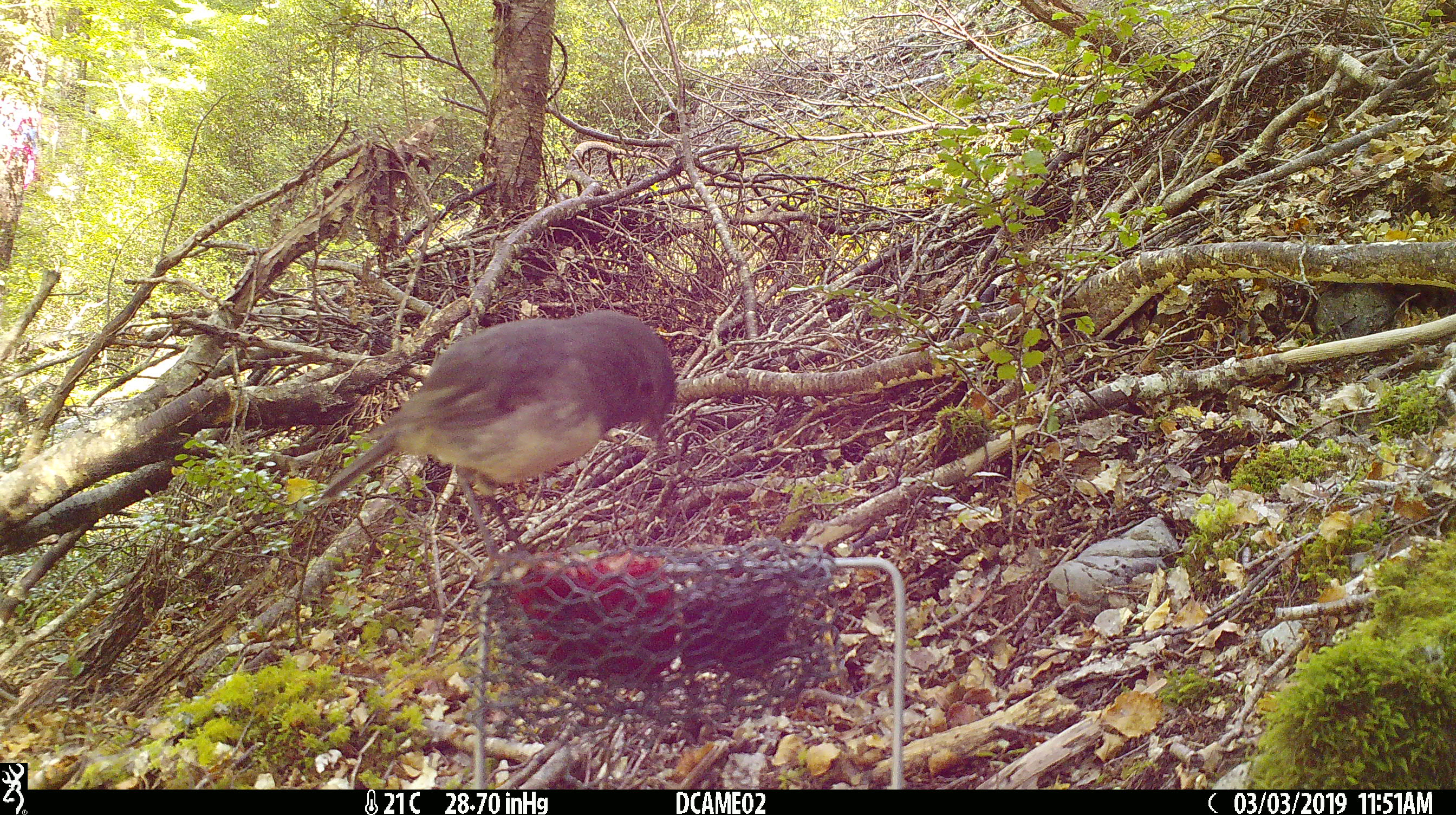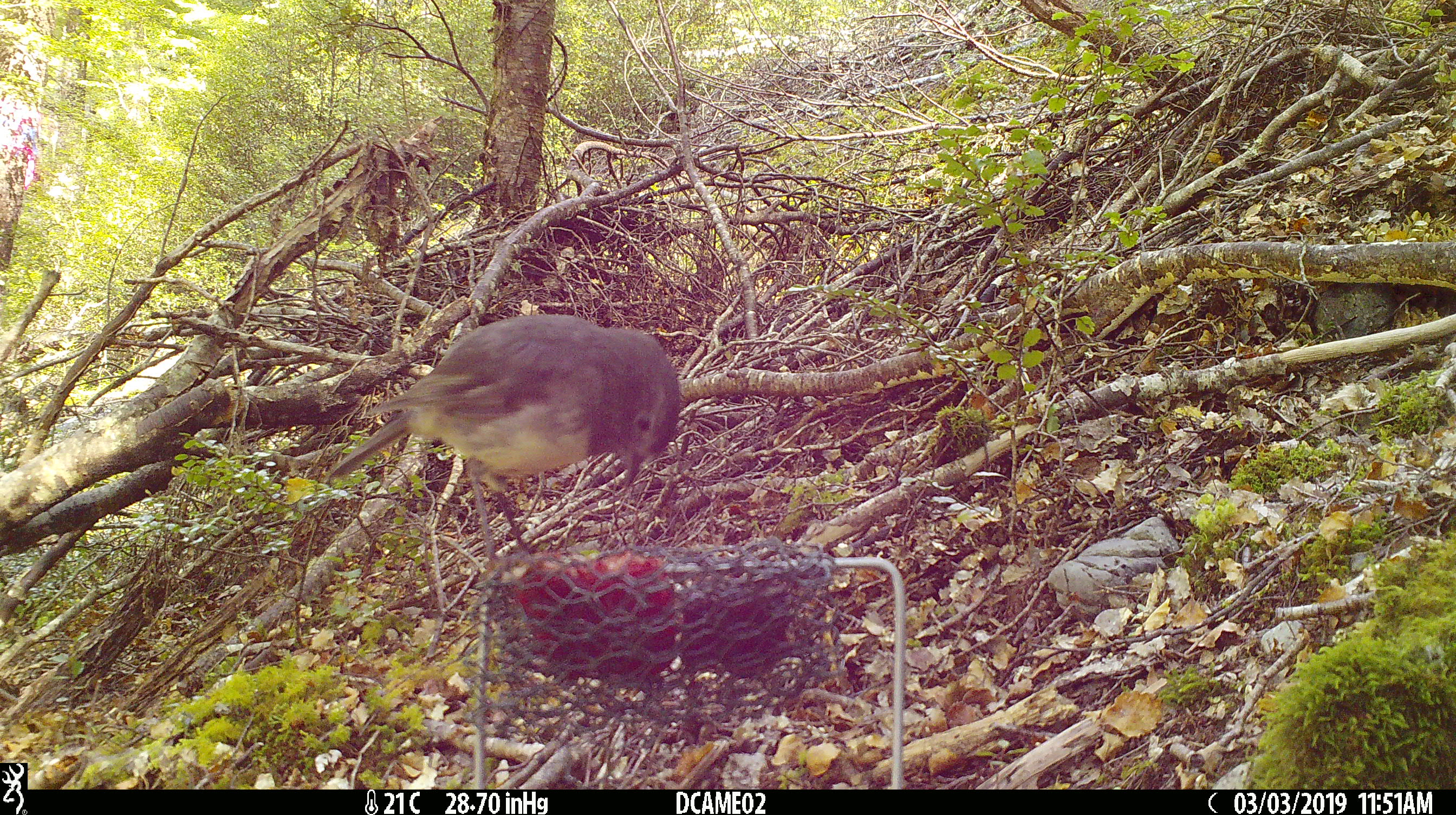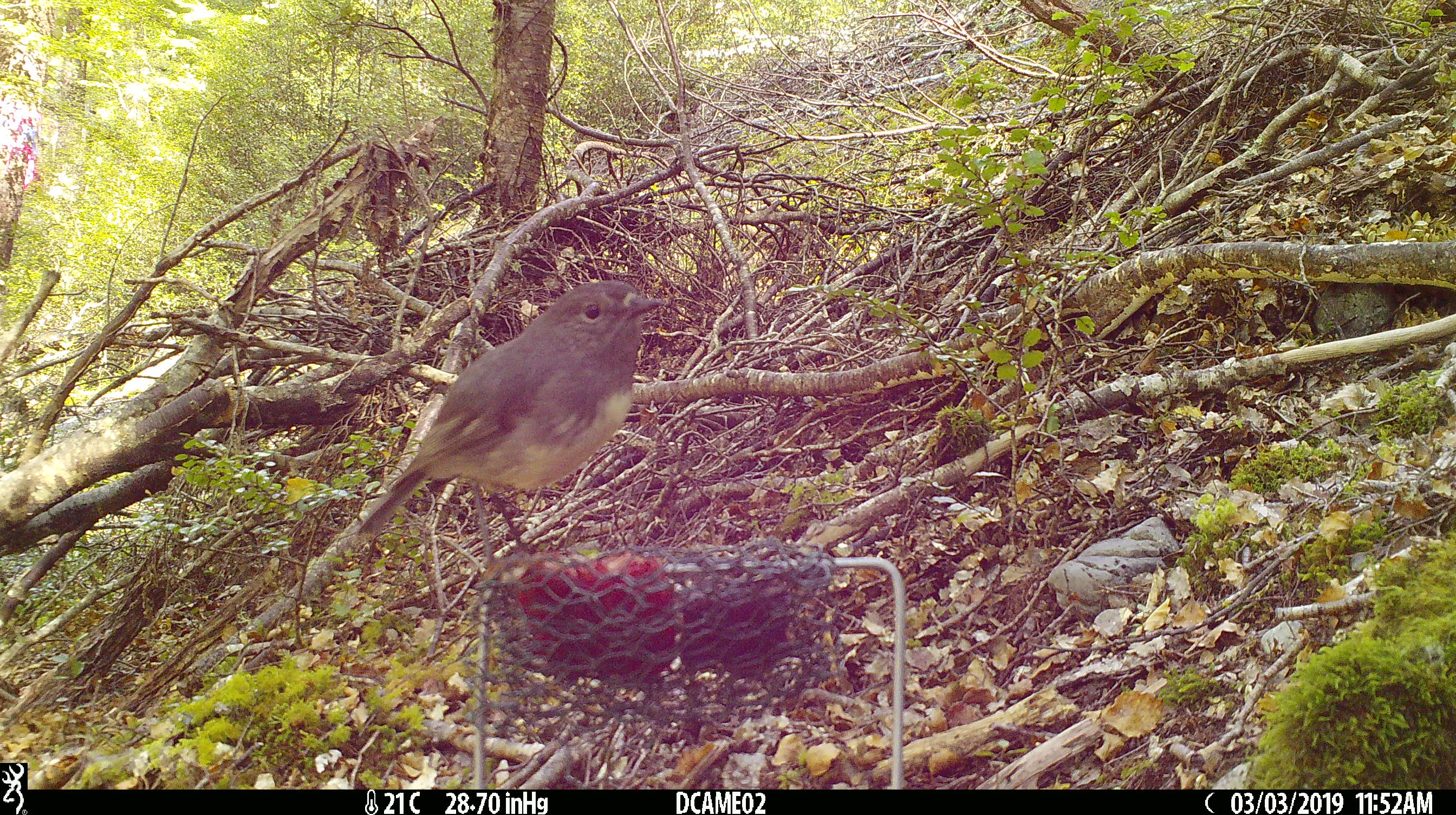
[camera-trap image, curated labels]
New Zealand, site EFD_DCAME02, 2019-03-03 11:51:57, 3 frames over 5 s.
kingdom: Animalia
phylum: Chordata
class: Aves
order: Passeriformes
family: Petroicidae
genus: Petroica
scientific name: Petroica australis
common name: new zealand robin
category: robin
Robin (new zealand robin) (Petroica australis).